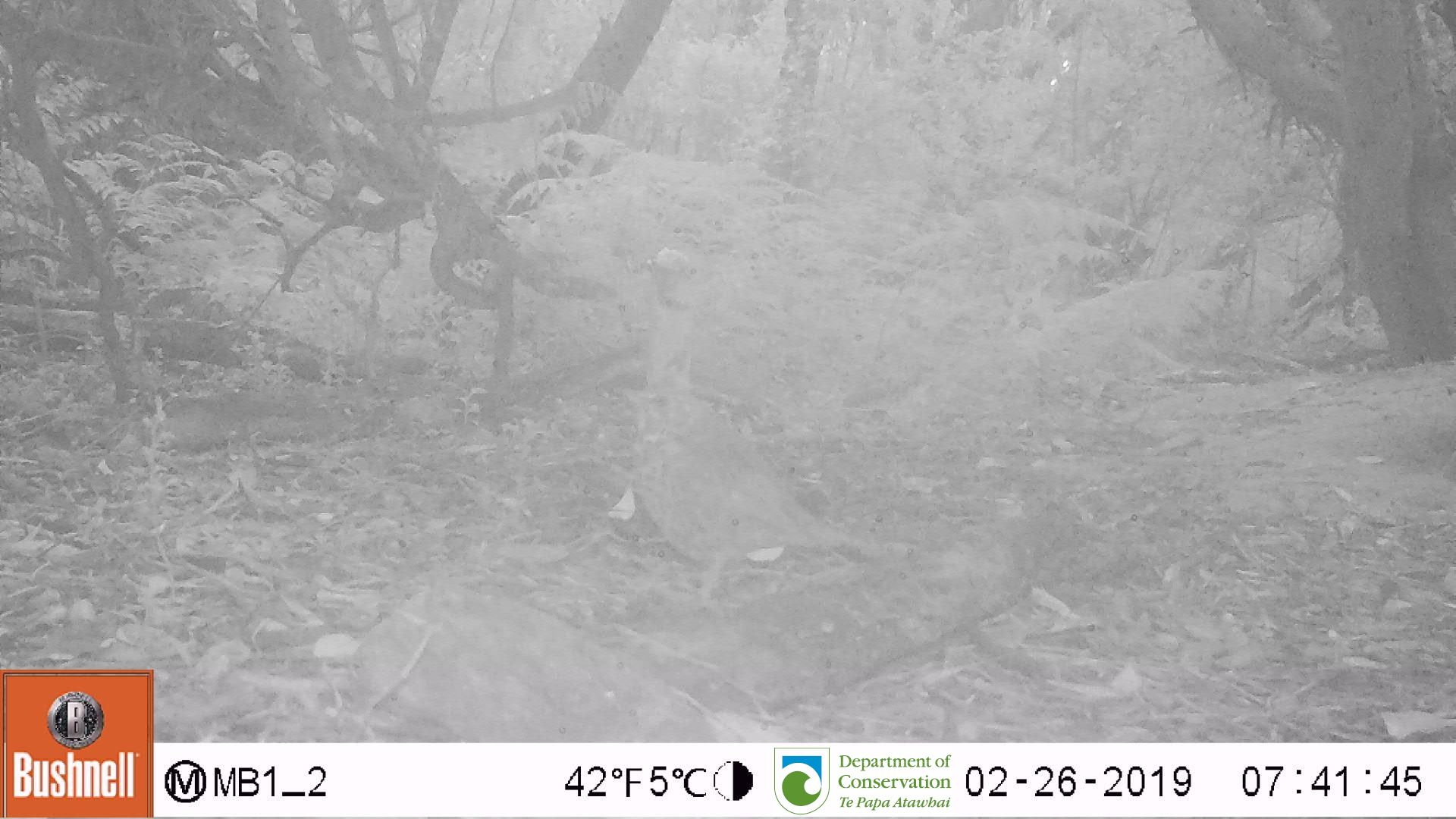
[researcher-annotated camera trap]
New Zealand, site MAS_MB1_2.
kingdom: Animalia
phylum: Chordata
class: Aves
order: Passeriformes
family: Turdidae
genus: Turdus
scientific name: Turdus philomelos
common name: song thrush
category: thrush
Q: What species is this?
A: Thrush (song thrush) (Turdus philomelos).